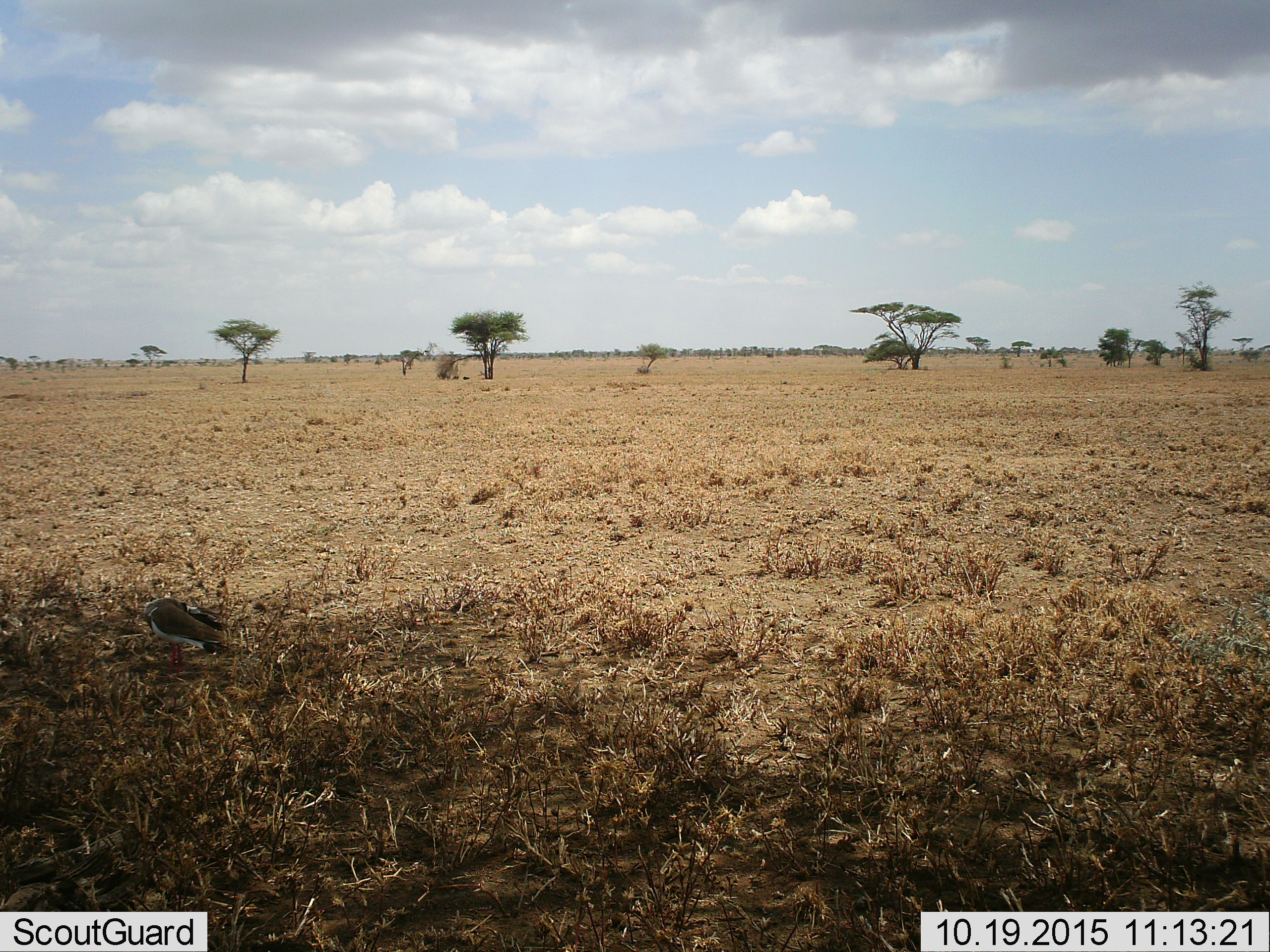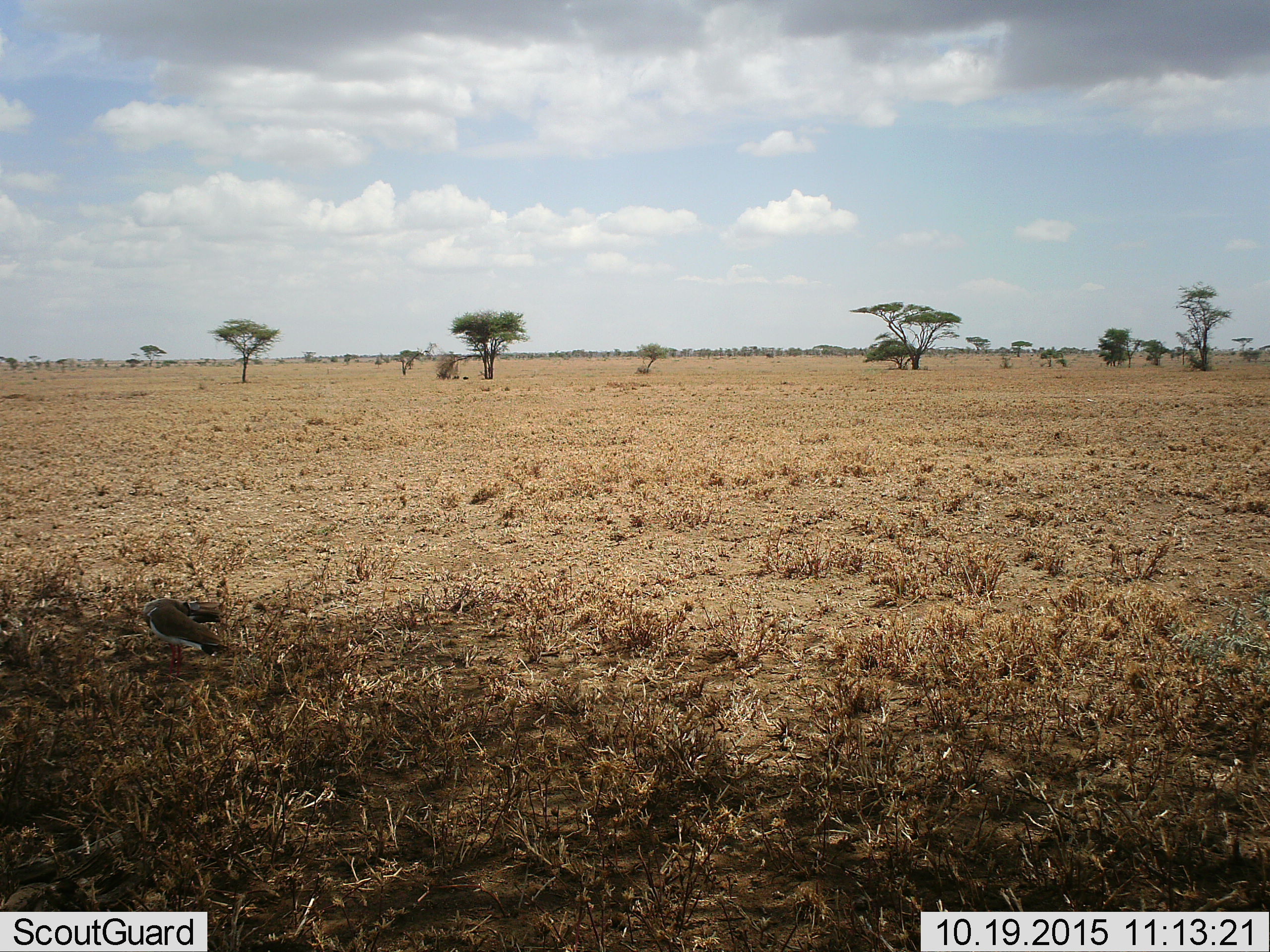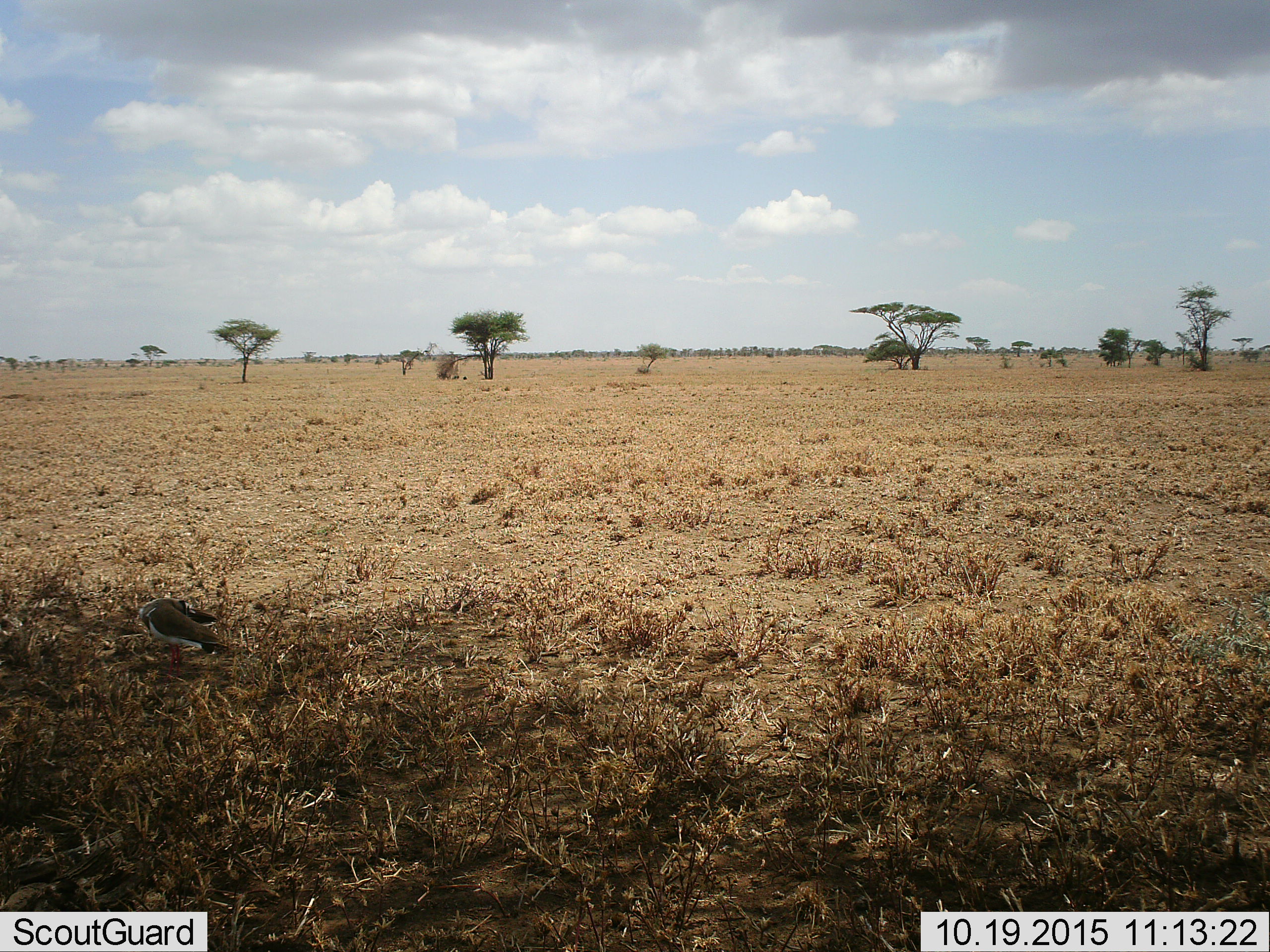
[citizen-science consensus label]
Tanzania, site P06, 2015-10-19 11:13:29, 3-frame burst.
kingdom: Animalia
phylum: Chordata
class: Aves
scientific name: Aves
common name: bird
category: otherbird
Otherbird (bird) (Aves), count 1. Behavior (volunteer vote fractions): standing 80%, resting 20%, moving 0%, interacting 0%. Young present (vote fraction): 0%. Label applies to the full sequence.